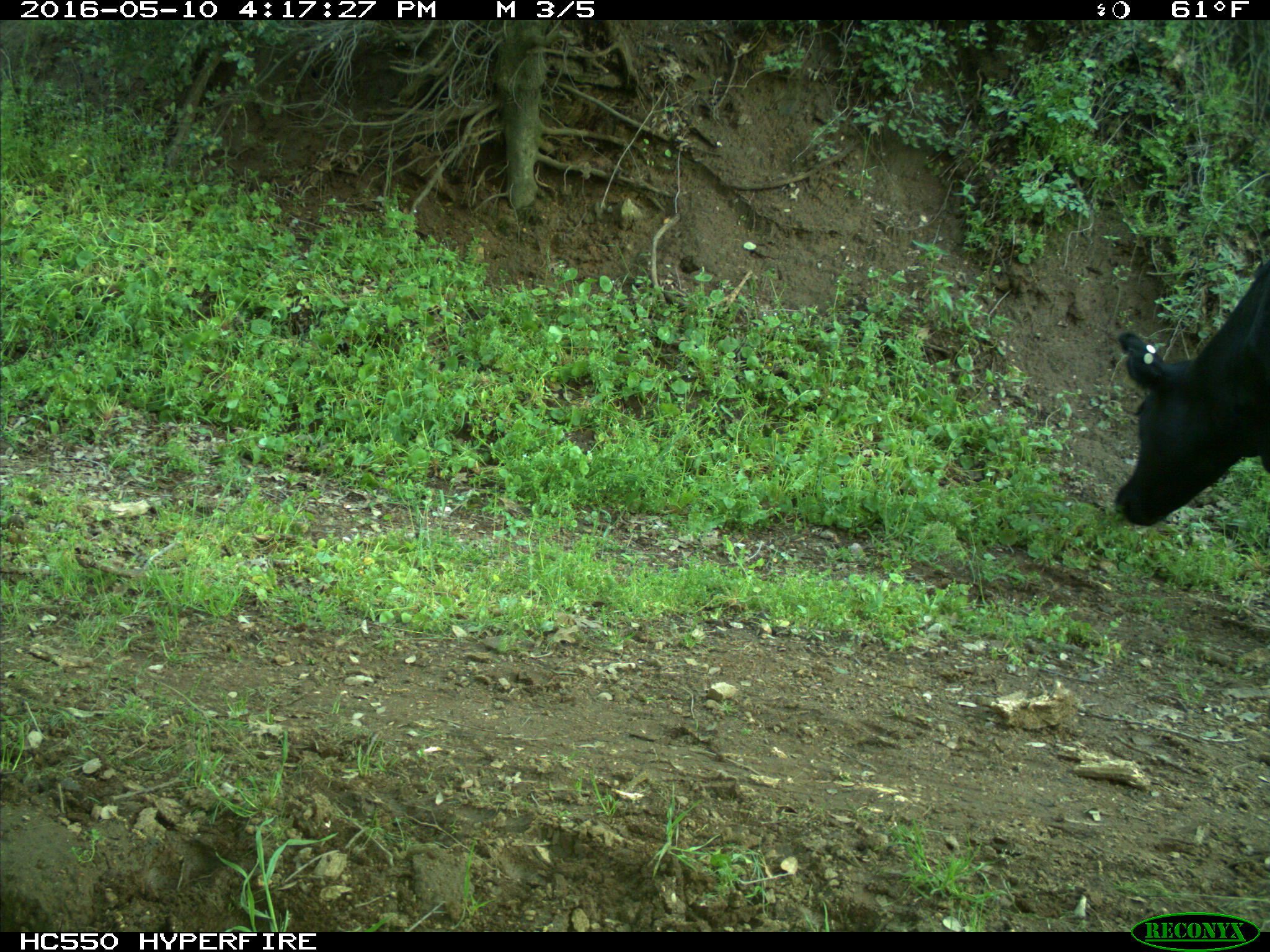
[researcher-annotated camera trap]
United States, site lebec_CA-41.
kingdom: Animalia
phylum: Chordata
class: Mammalia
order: Artiodactyla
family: Bovidae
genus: Bos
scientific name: Bos taurus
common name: domestic cow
Bos taurus (domestic cow).